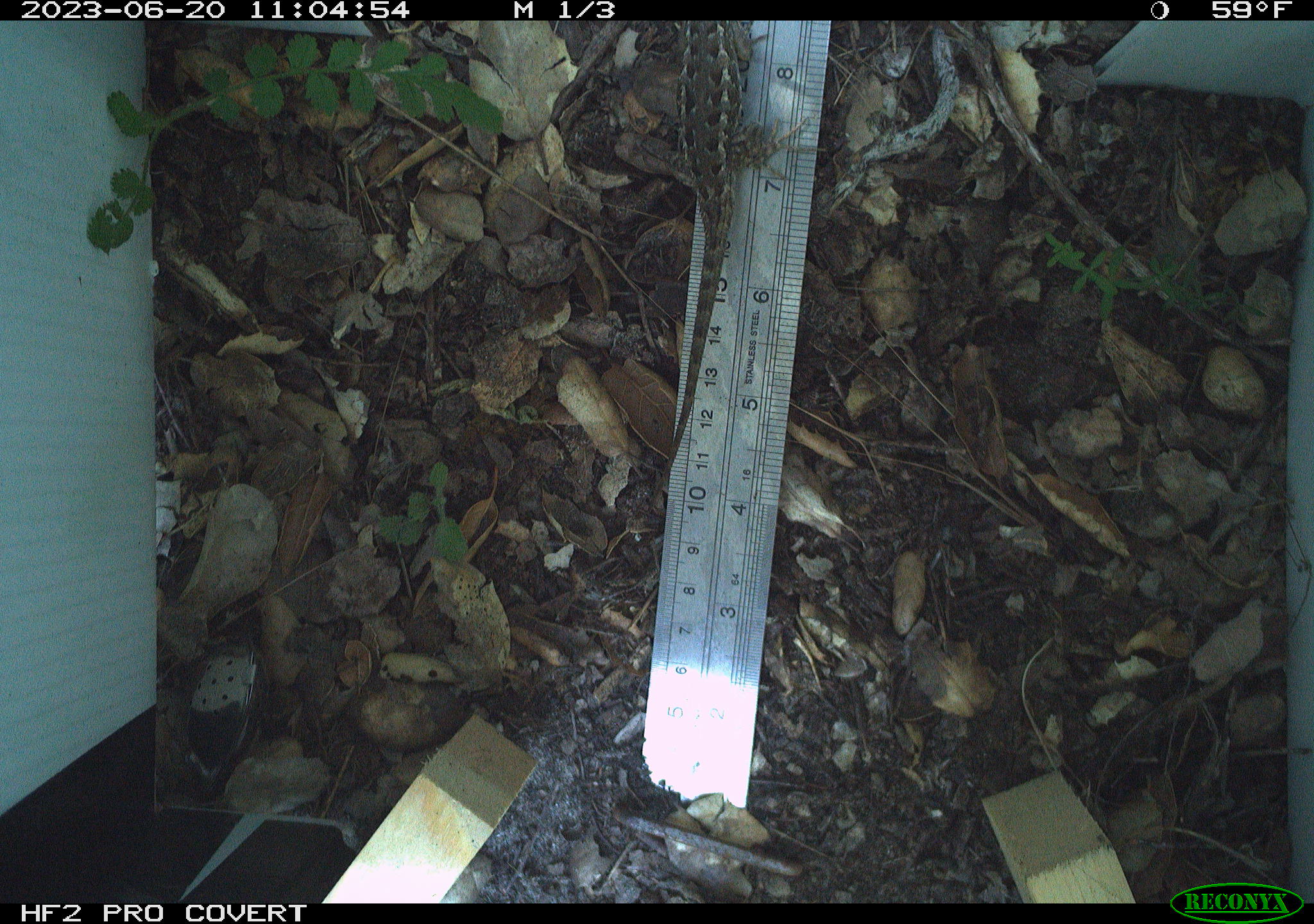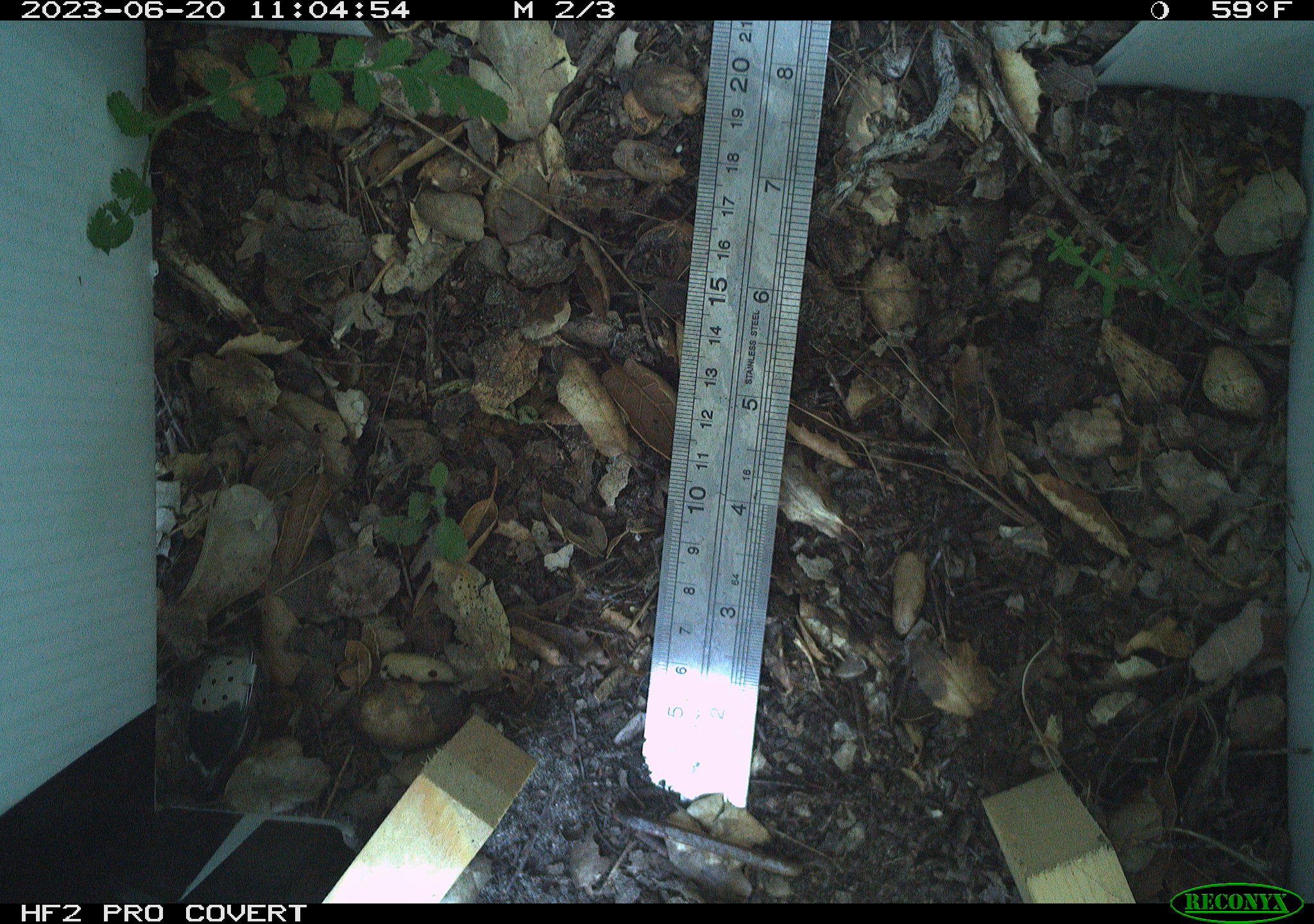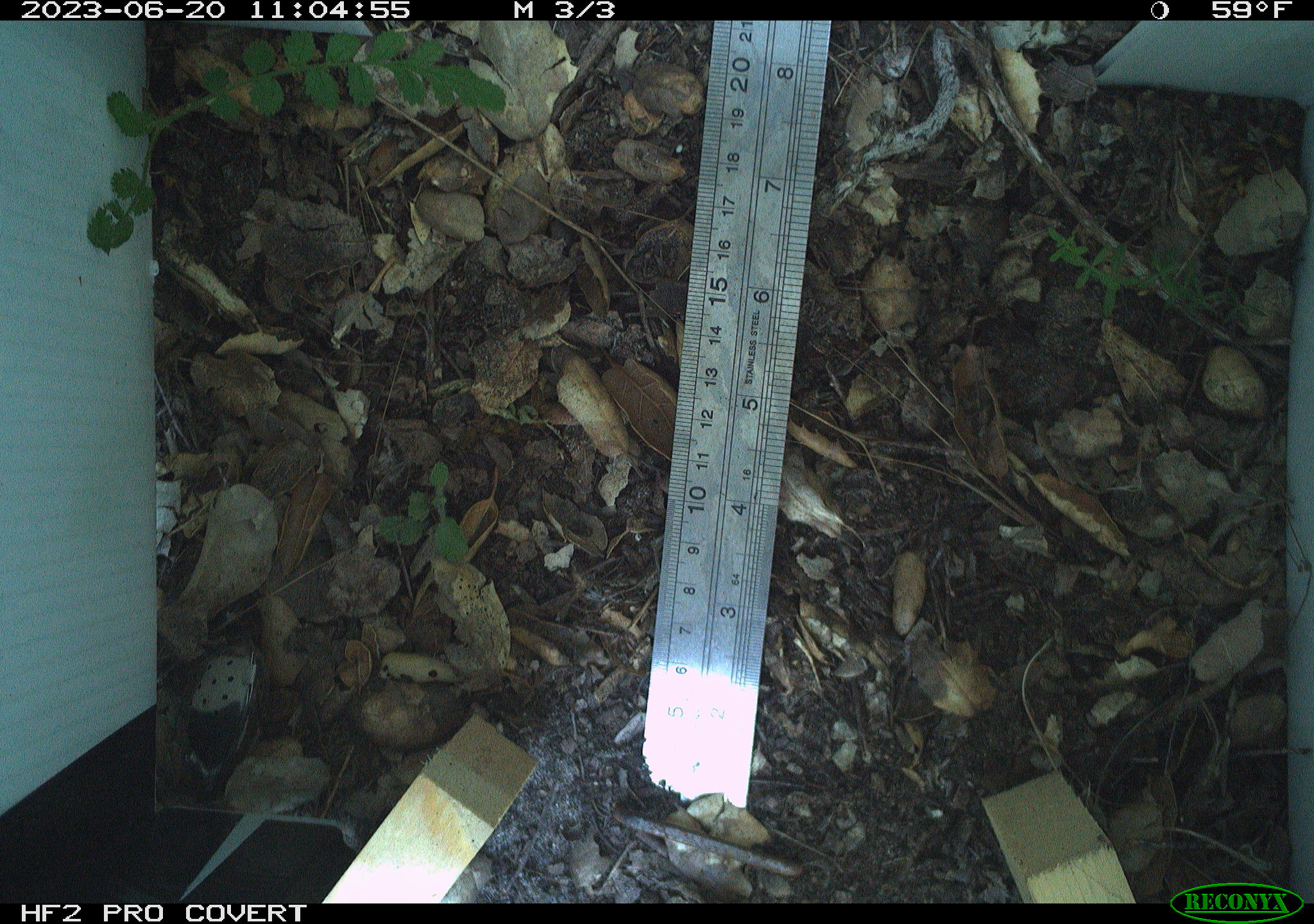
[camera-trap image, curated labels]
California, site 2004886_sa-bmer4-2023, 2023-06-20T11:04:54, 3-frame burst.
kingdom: Animalia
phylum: Chordata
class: Reptilia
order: Squamata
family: Phrynosomatidae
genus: Uta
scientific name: Uta stansburiana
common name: common side-blotched lizard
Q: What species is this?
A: Common side-blotched lizard (Uta stansburiana).